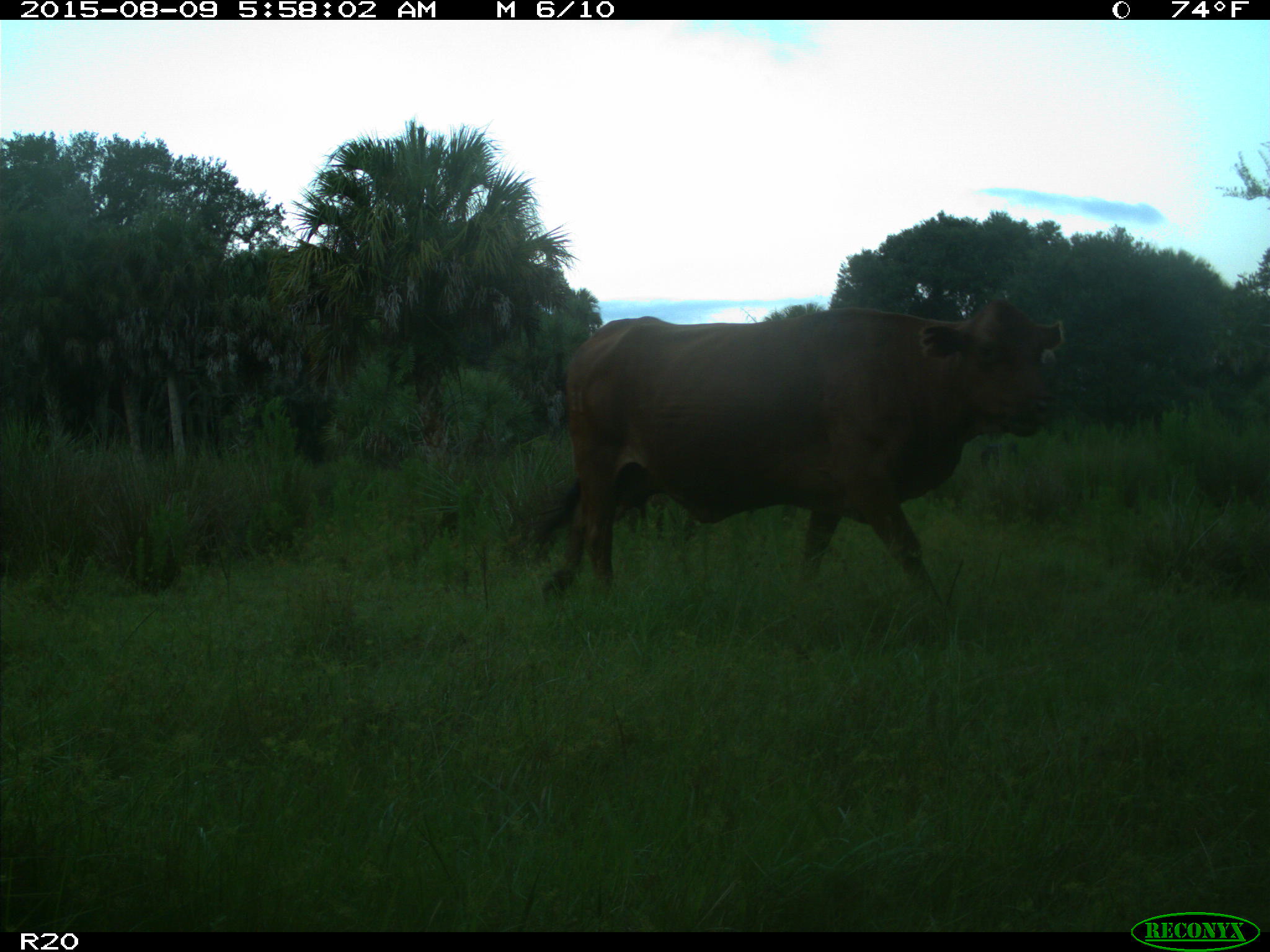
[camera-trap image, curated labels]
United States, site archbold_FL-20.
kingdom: Animalia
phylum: Chordata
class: Mammalia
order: Artiodactyla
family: Suidae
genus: Sus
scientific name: Sus scrofa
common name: wild boar